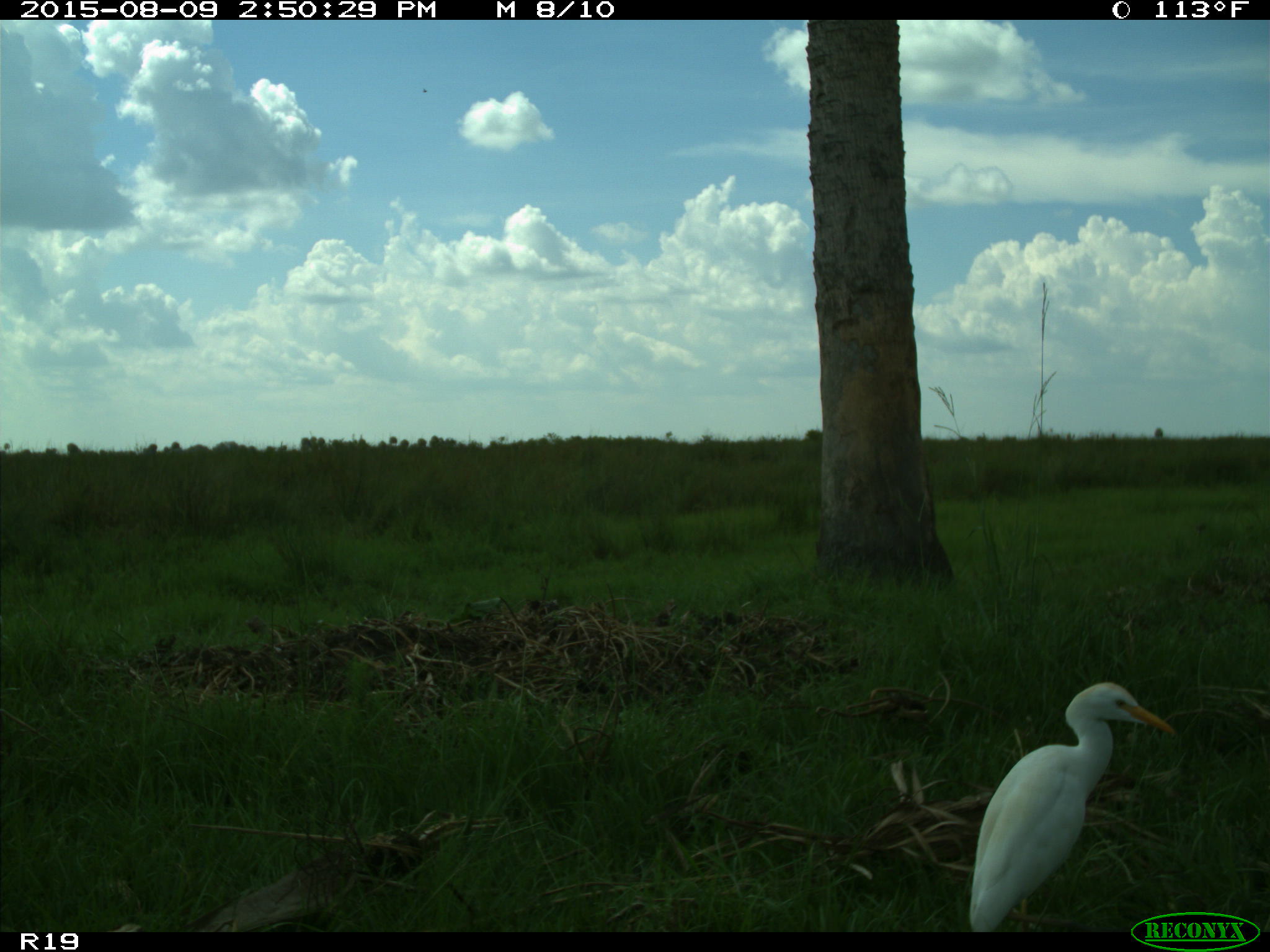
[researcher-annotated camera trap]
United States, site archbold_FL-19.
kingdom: Animalia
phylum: Chordata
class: Aves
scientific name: Aves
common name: birds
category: unidentified bird